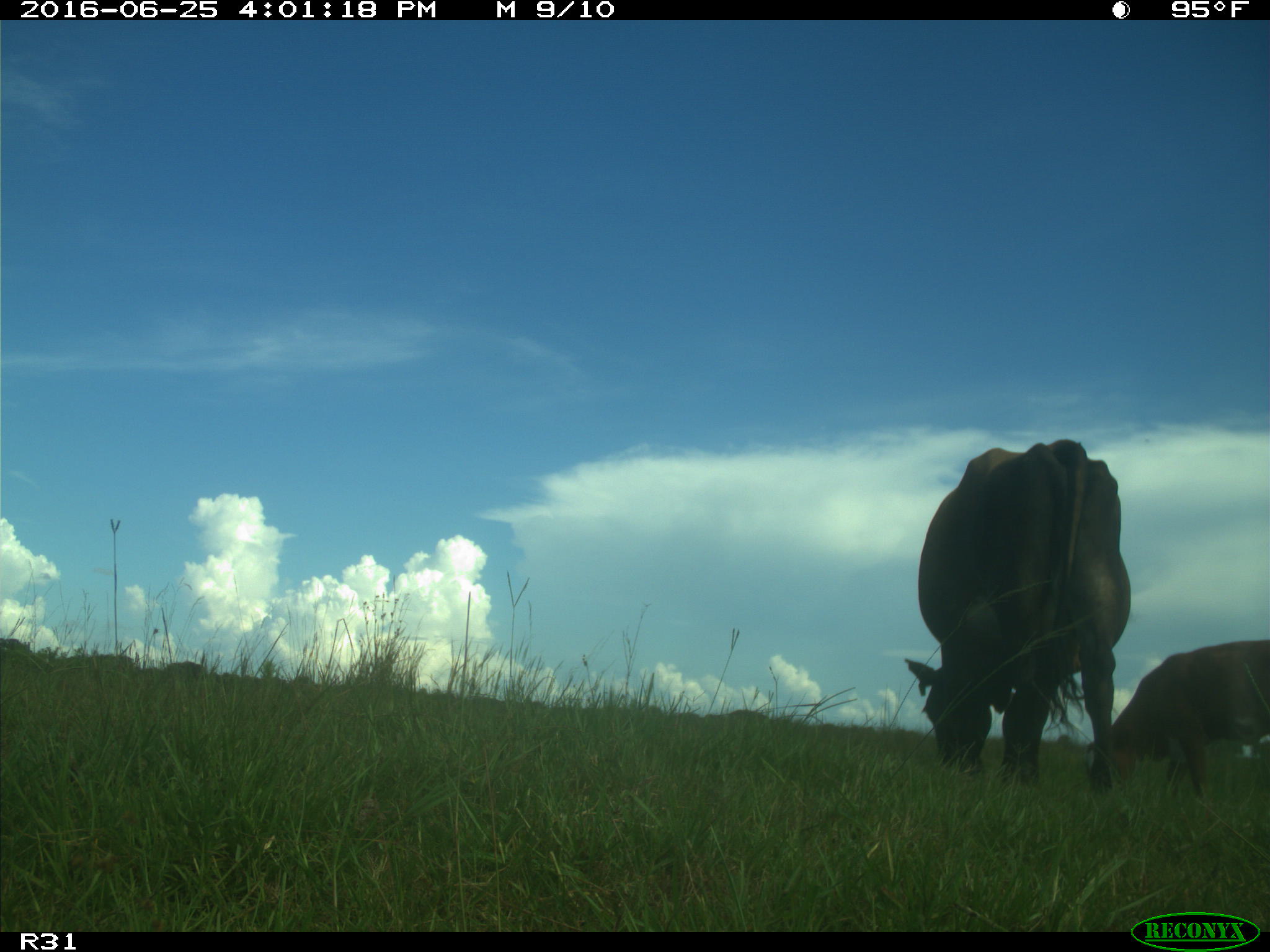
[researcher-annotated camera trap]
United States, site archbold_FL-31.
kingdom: Animalia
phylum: Chordata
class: Mammalia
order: Artiodactyla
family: Bovidae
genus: Bos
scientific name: Bos taurus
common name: domestic cow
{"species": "Bos taurus (domestic cow)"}